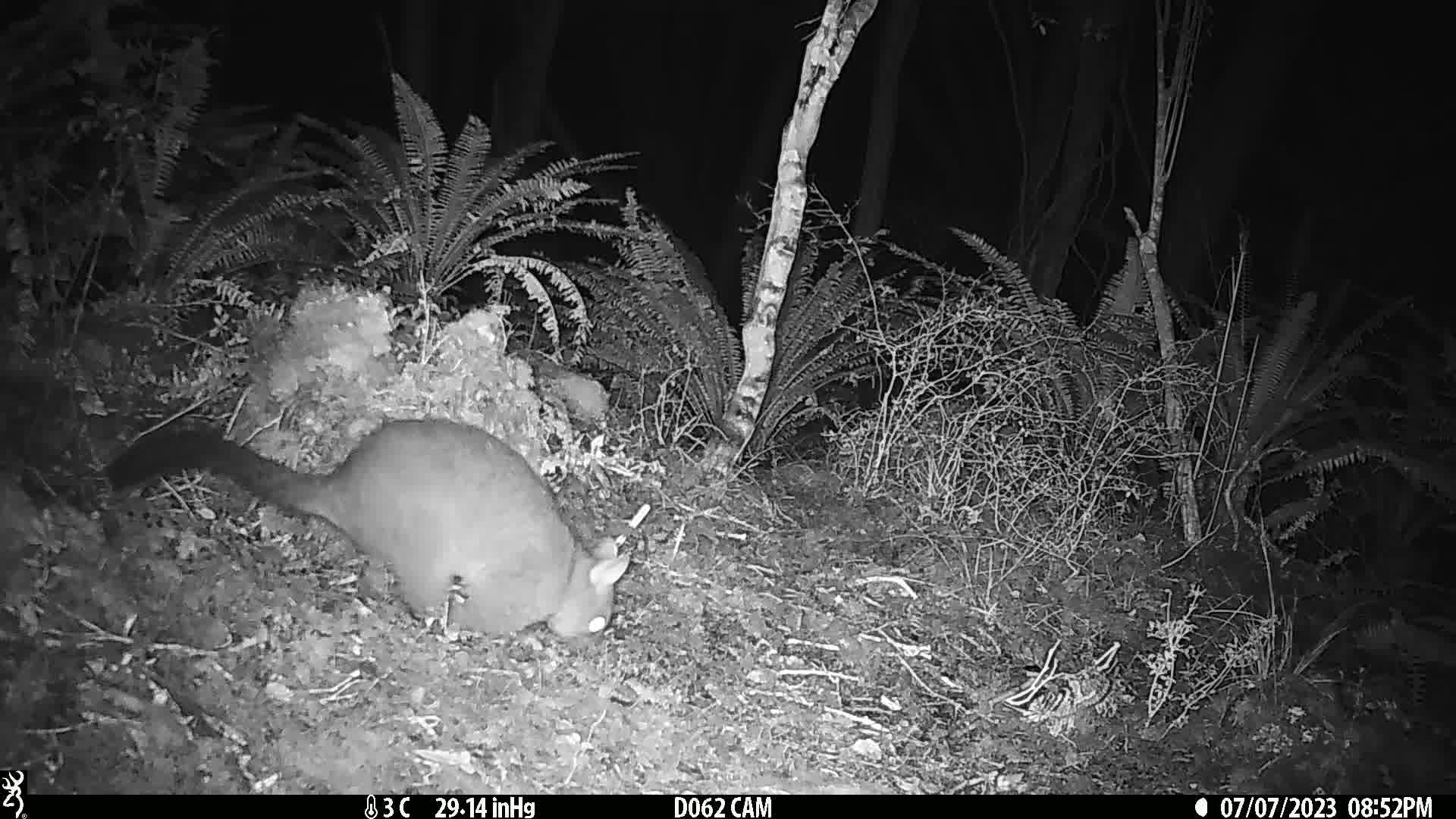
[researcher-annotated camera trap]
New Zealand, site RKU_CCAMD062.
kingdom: Animalia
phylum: Chordata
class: Mammalia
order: Diprotodontia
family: Phalangeridae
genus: Trichosurus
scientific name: Trichosurus vulpecula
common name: common brushtail possum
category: possum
Possum (common brushtail possum) (Trichosurus vulpecula).